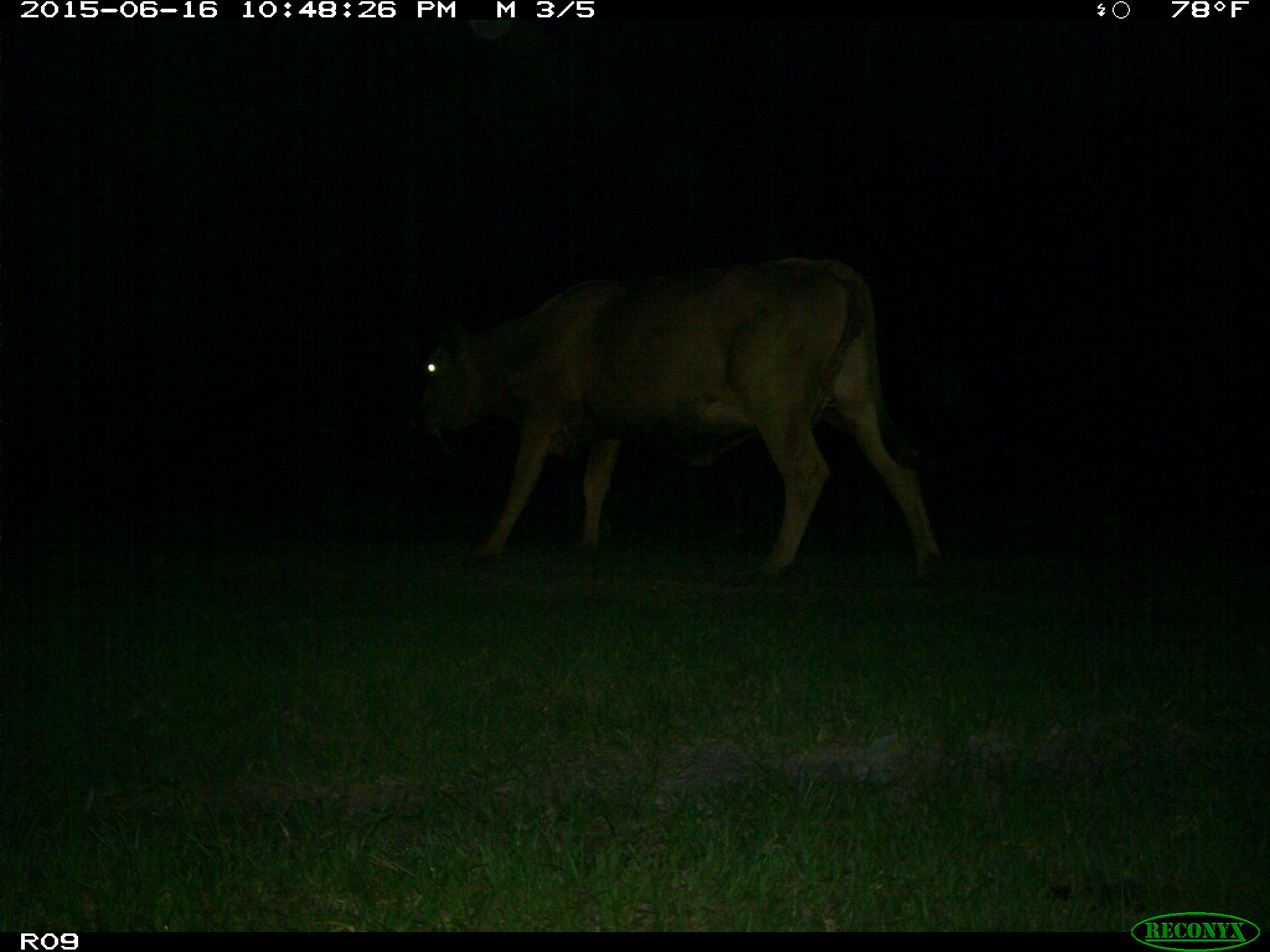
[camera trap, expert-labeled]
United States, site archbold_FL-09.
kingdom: Animalia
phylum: Chordata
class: Mammalia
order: Artiodactyla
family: Bovidae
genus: Bos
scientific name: Bos taurus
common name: domestic cow